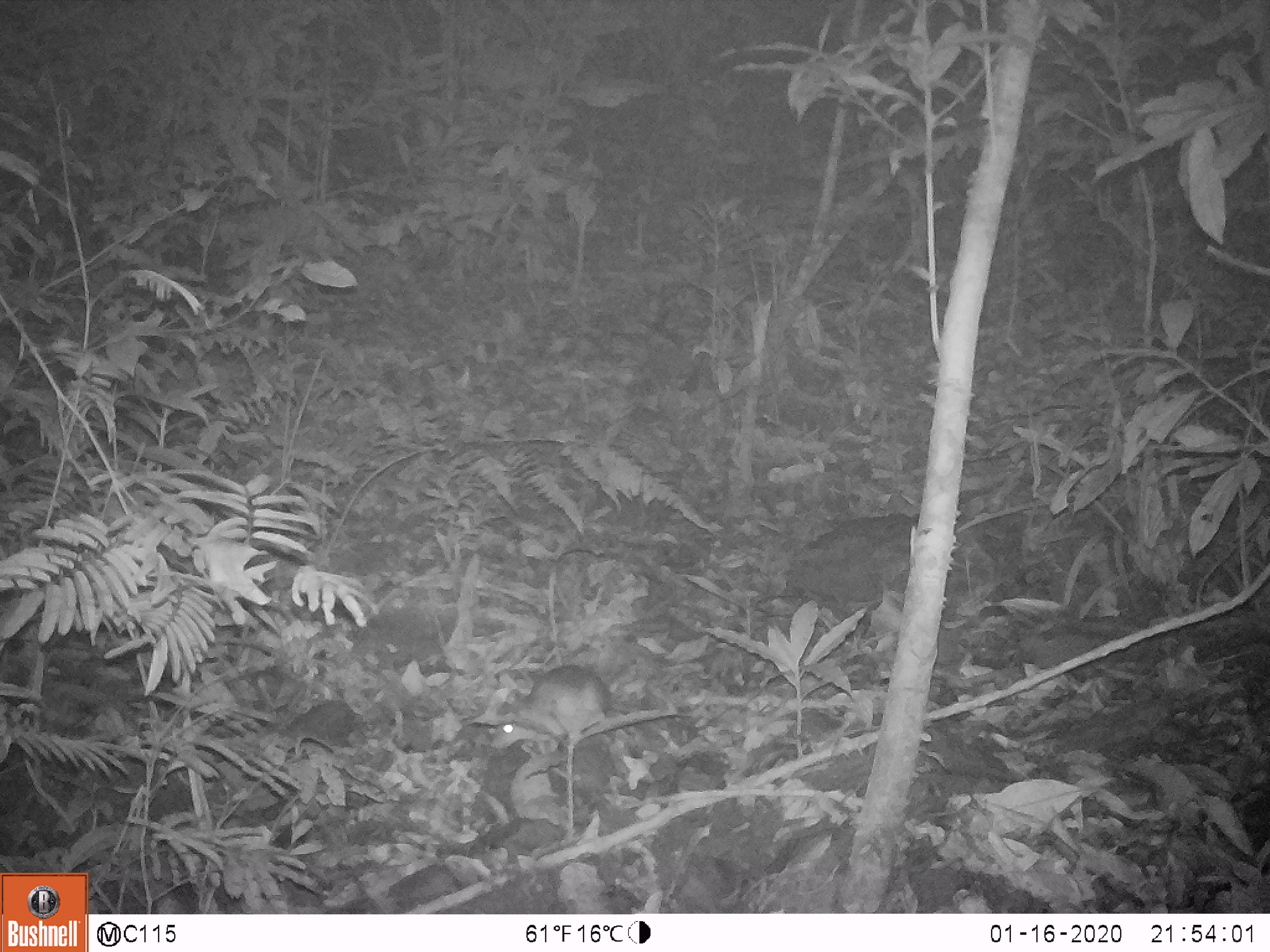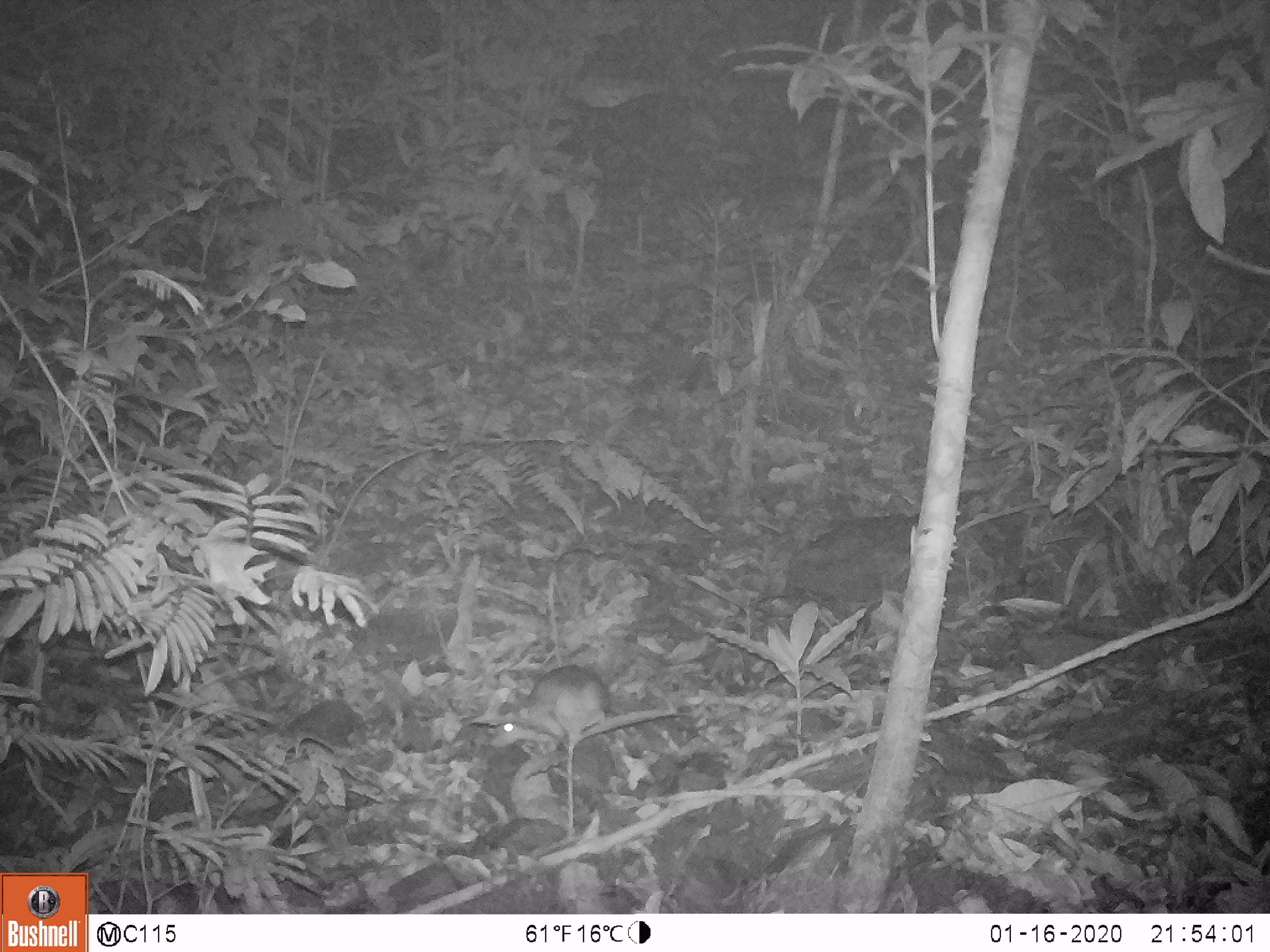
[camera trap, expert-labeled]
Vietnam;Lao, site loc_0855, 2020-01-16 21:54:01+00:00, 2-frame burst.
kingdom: Animalia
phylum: Chordata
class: Mammalia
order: Rodentia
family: Muridae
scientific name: Muridae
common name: old-world mice and rats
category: unidentified murid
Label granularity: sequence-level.